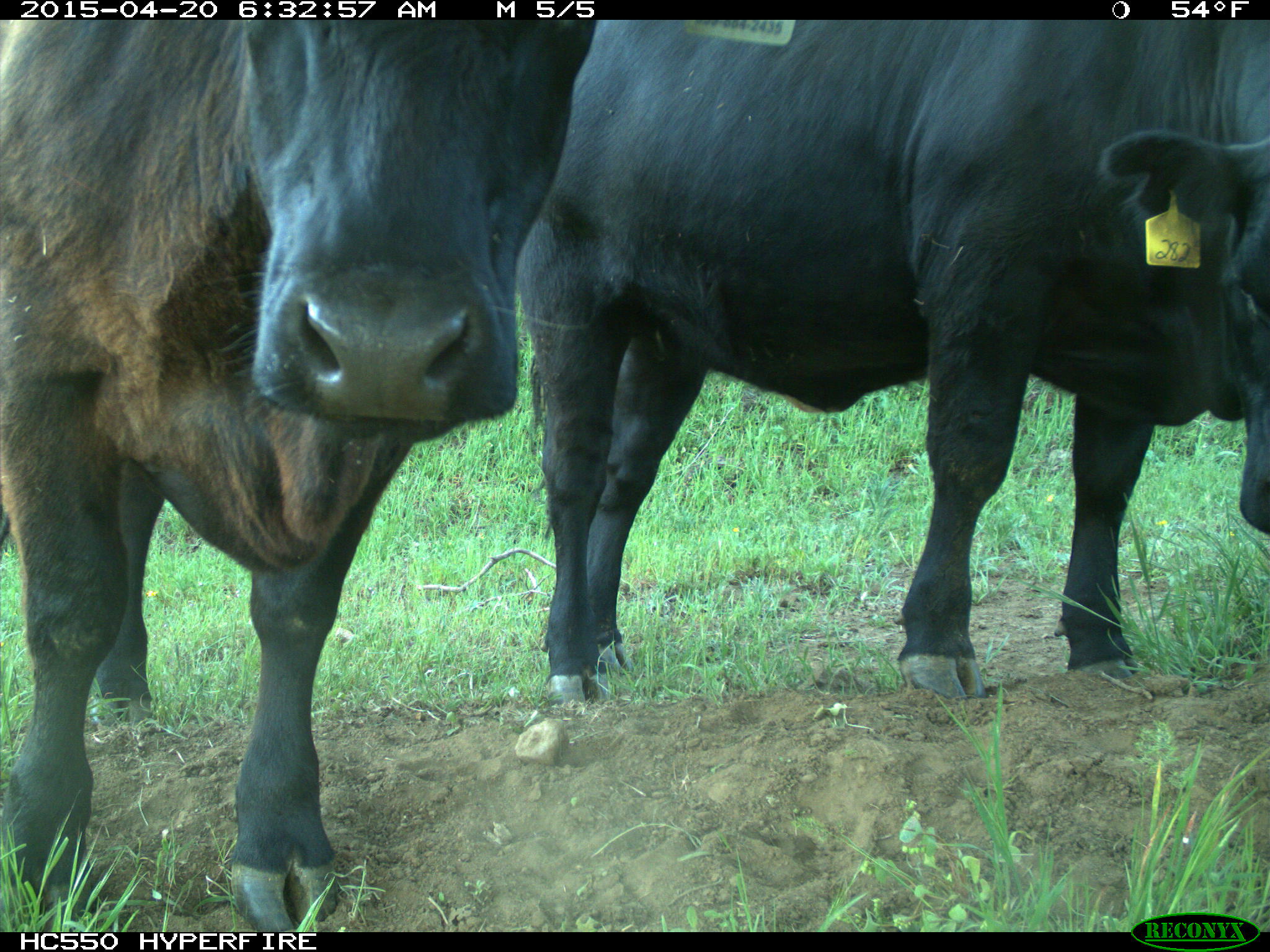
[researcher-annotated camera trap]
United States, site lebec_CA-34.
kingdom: Animalia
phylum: Chordata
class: Mammalia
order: Artiodactyla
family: Bovidae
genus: Bos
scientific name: Bos taurus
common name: domestic cow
Bos taurus (domestic cow).